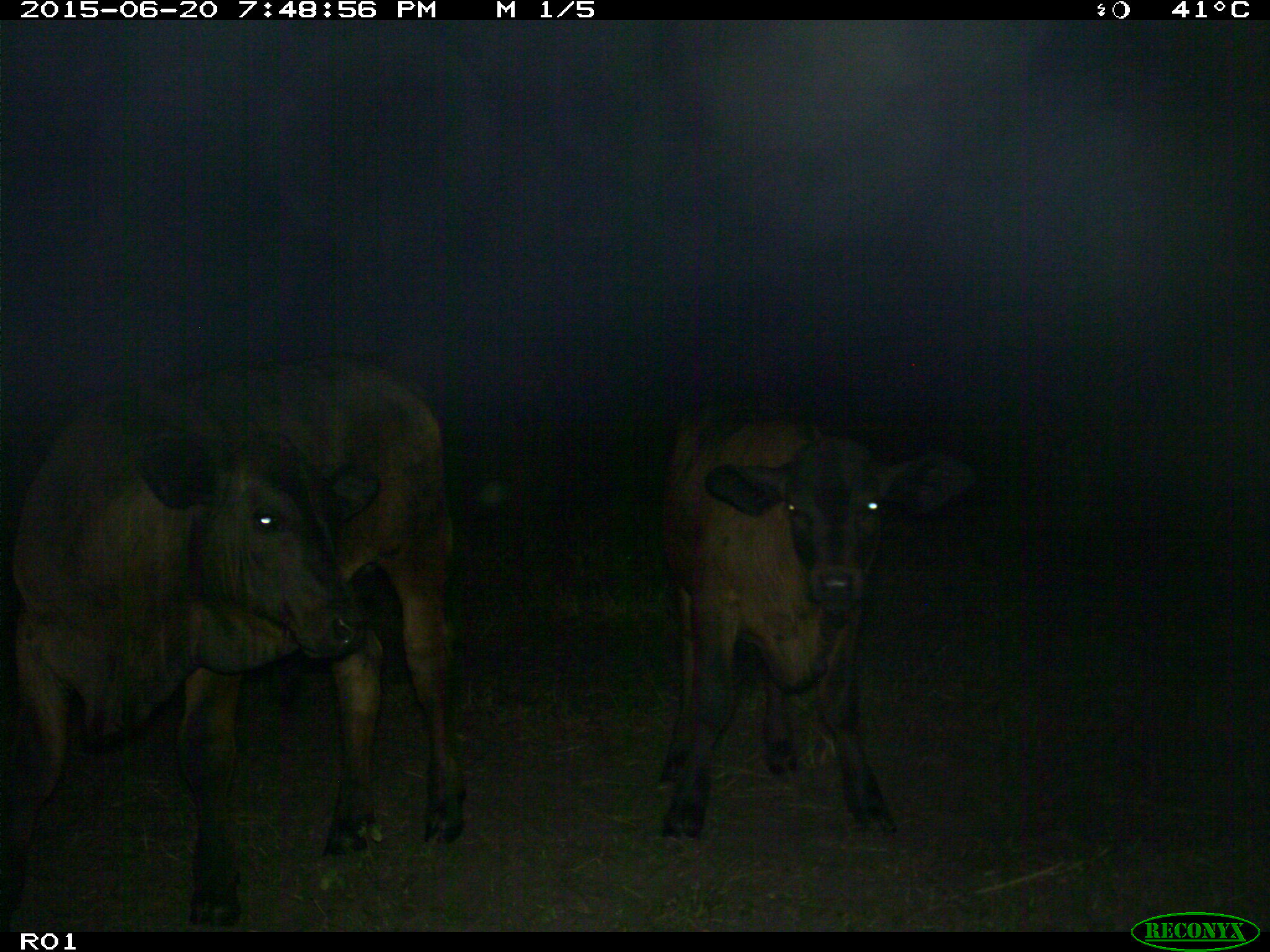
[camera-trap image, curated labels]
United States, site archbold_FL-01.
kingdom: Animalia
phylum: Chordata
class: Mammalia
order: Artiodactyla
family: Bovidae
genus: Bos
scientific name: Bos taurus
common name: domestic cow